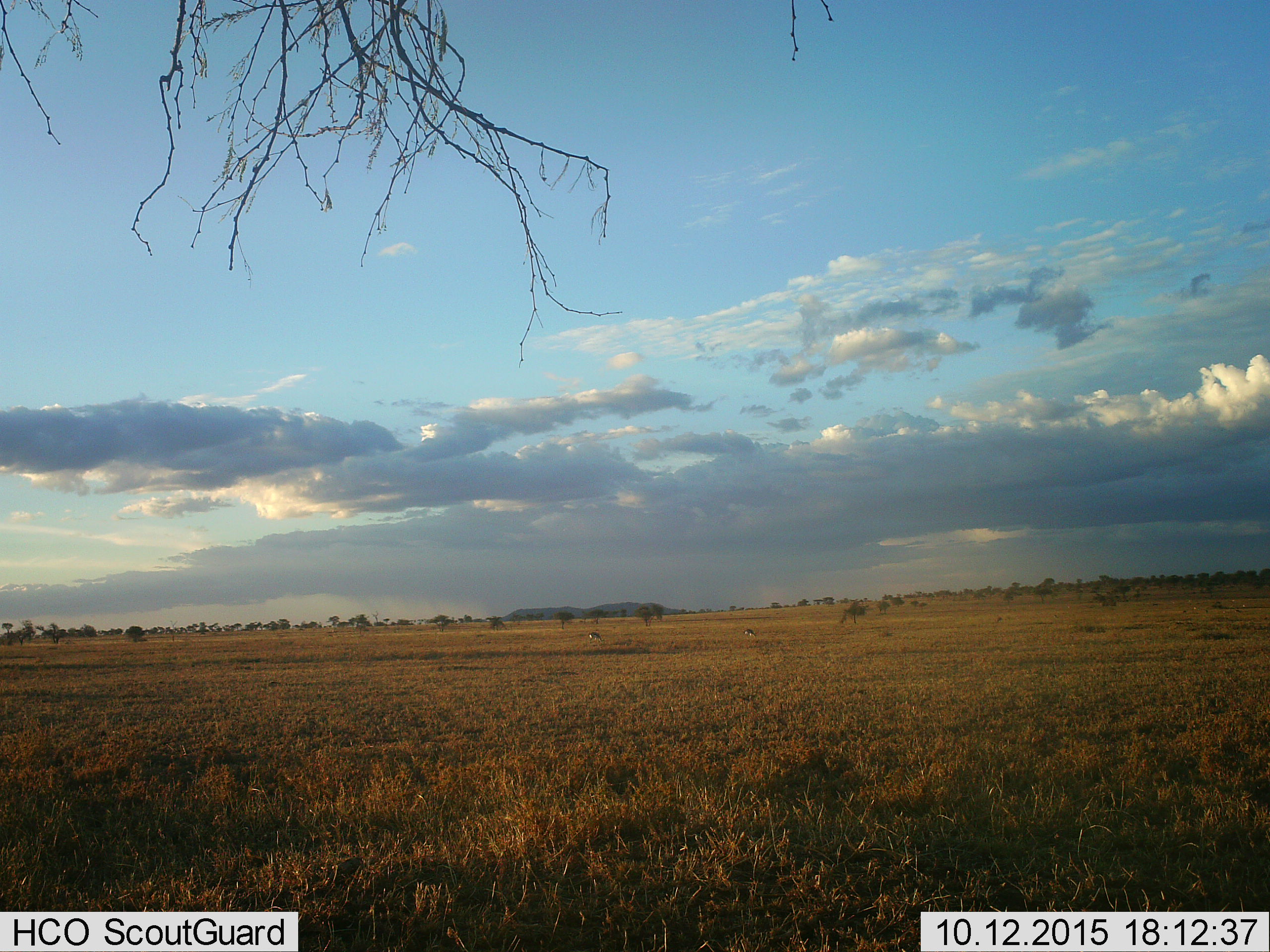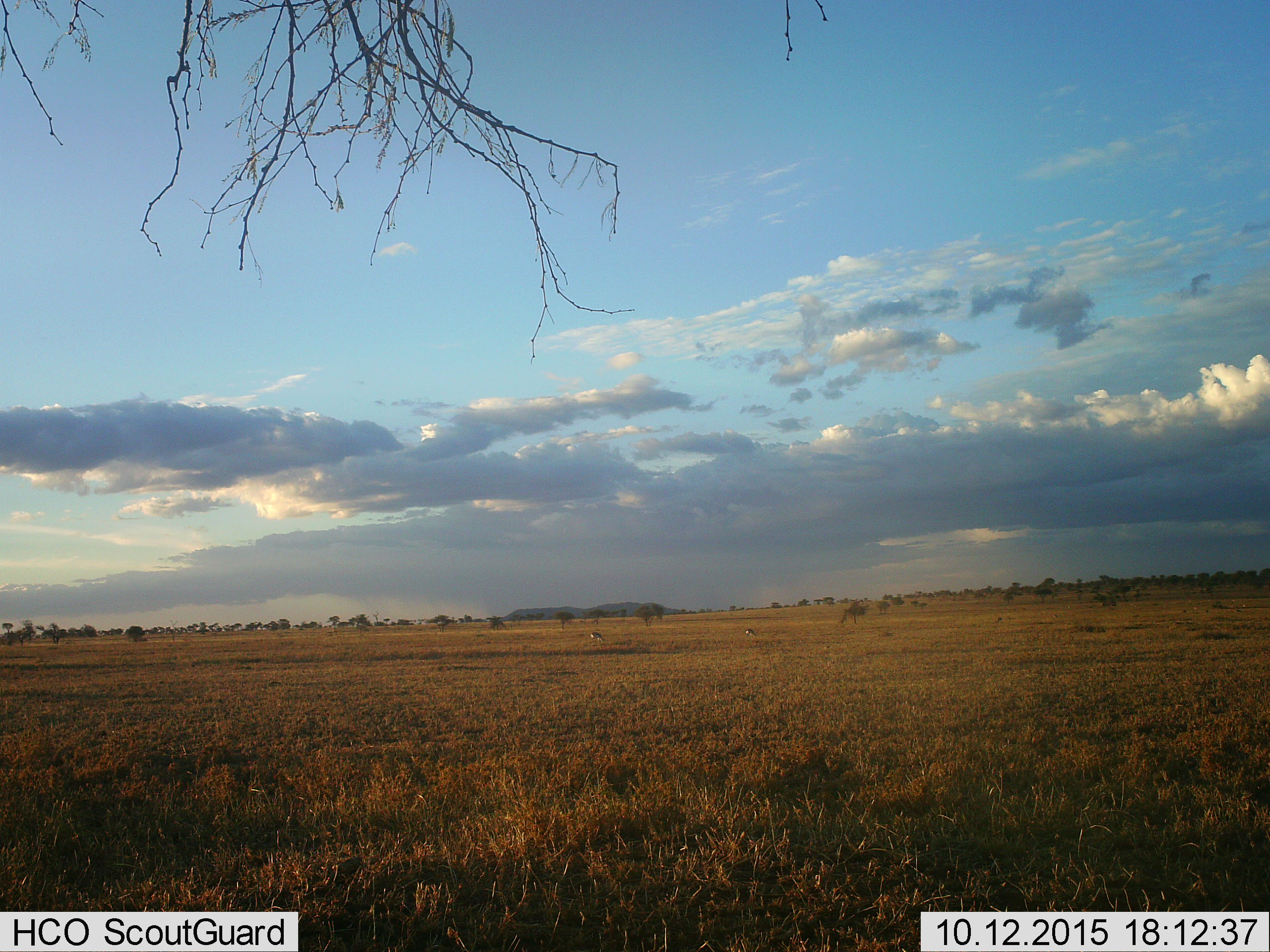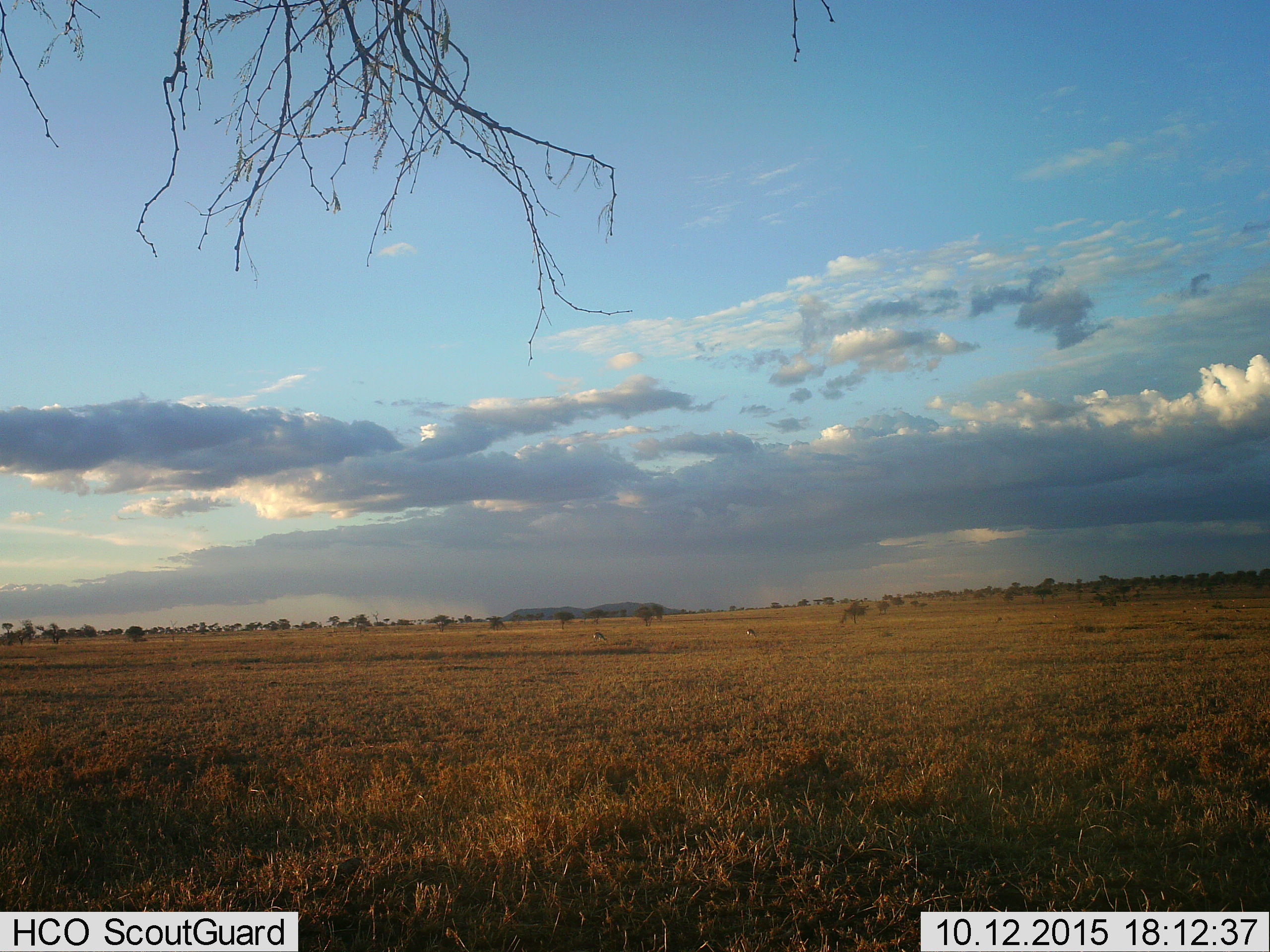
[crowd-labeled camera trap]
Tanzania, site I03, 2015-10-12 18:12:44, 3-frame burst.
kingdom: Animalia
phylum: Chordata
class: Mammalia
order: Artiodactyla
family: Bovidae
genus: Eudorcas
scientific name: Eudorcas thomsonii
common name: thomson's gazelle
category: gazellethomsons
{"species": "gazellethomsons (thomson's gazelle) (Eudorcas thomsonii)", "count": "3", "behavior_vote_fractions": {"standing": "33%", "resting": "0%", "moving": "17%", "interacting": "0%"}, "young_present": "0%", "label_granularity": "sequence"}